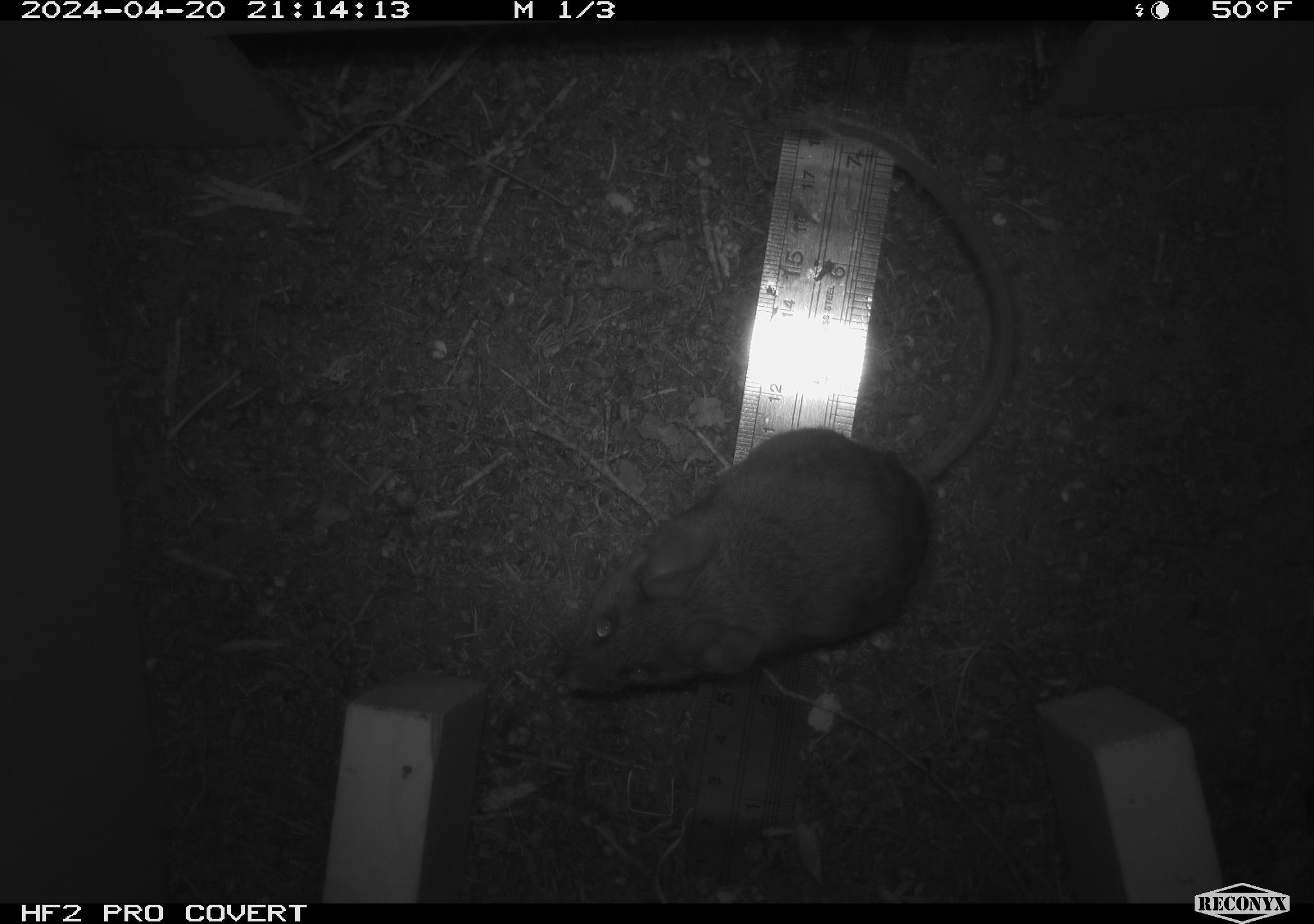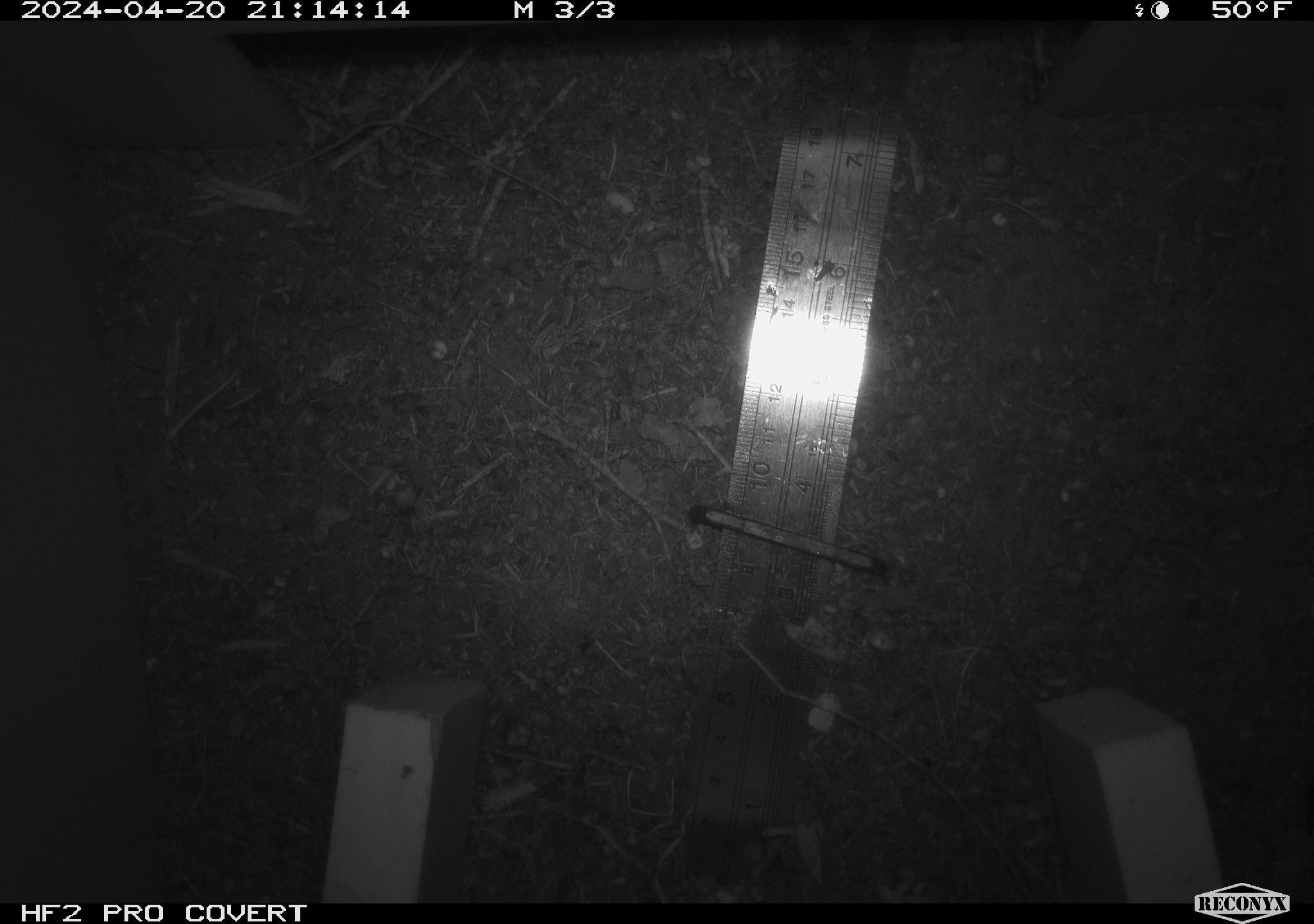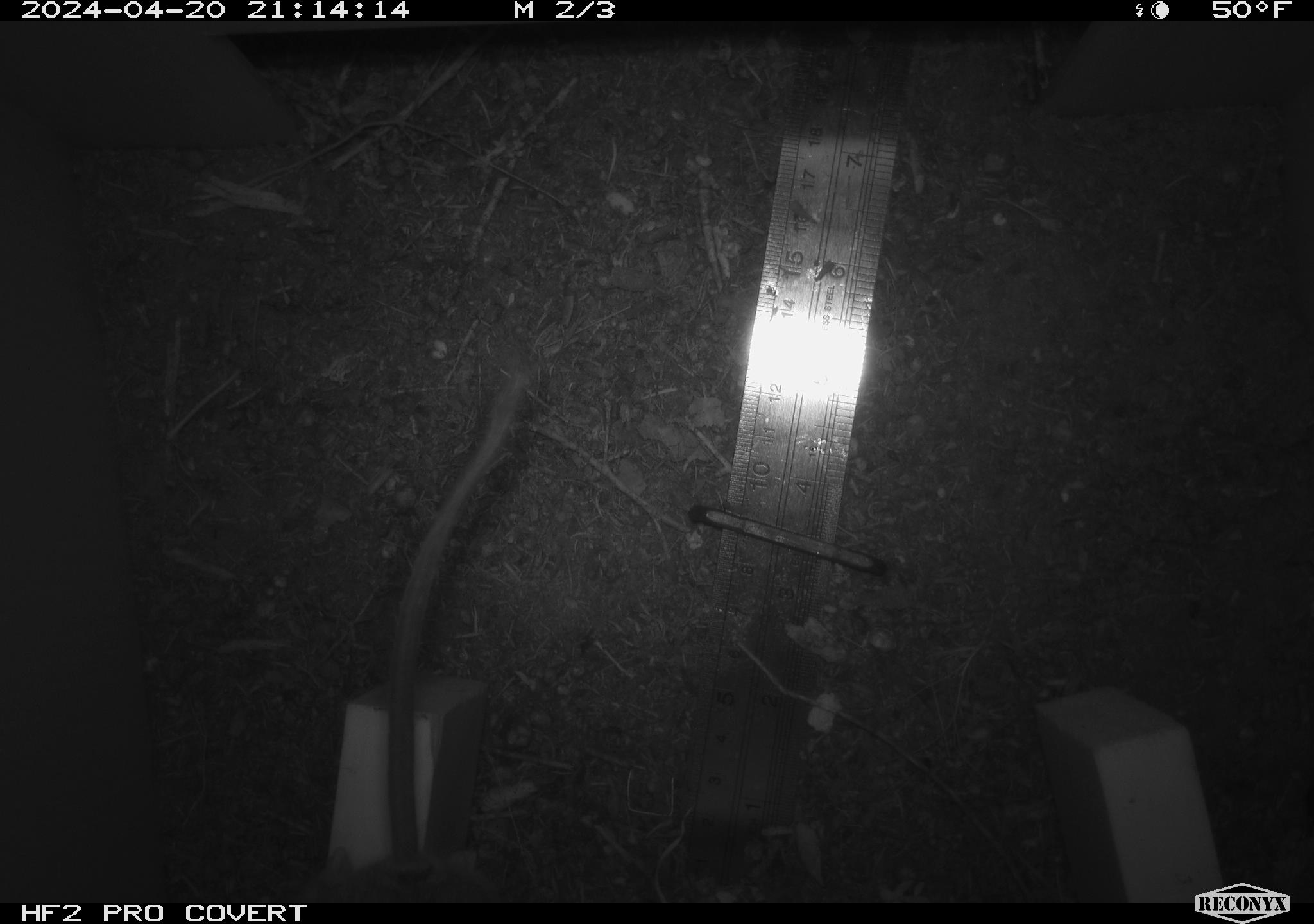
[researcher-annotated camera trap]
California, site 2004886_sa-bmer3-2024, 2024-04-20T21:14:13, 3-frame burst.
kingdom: Animalia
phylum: Chordata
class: Mammalia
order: Rodentia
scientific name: Rodentia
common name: mouse species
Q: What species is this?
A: Mouse species (Rodentia).